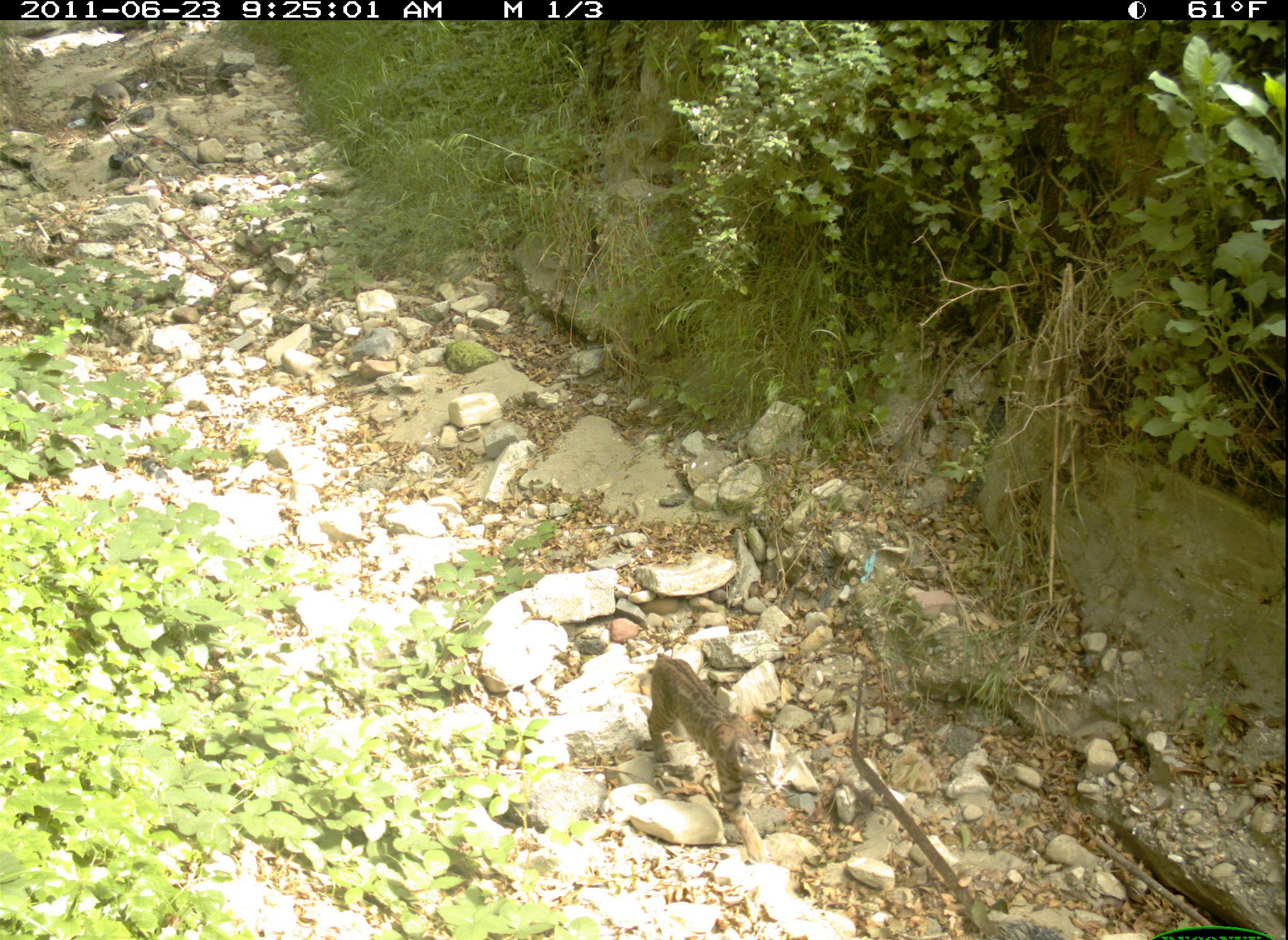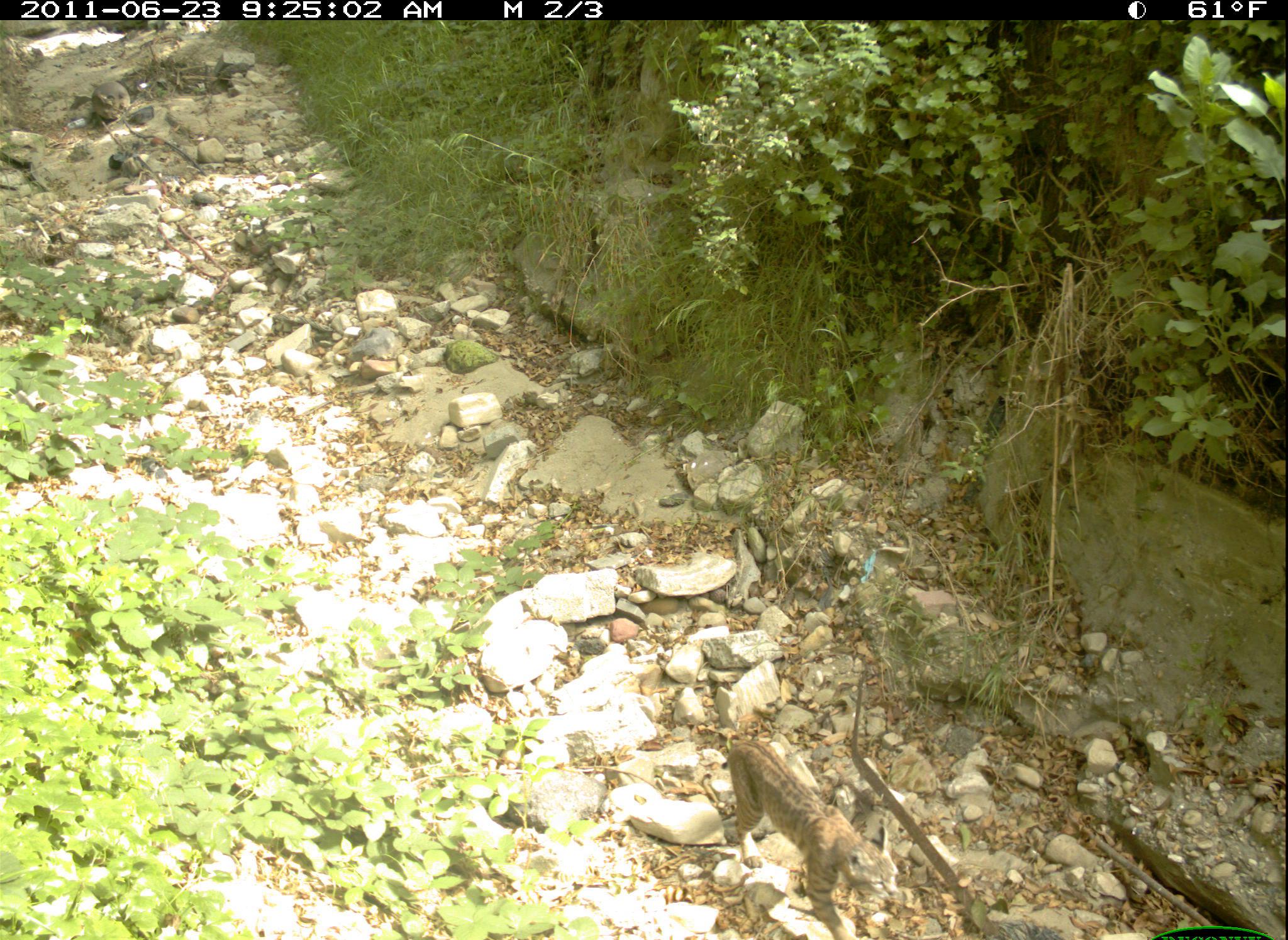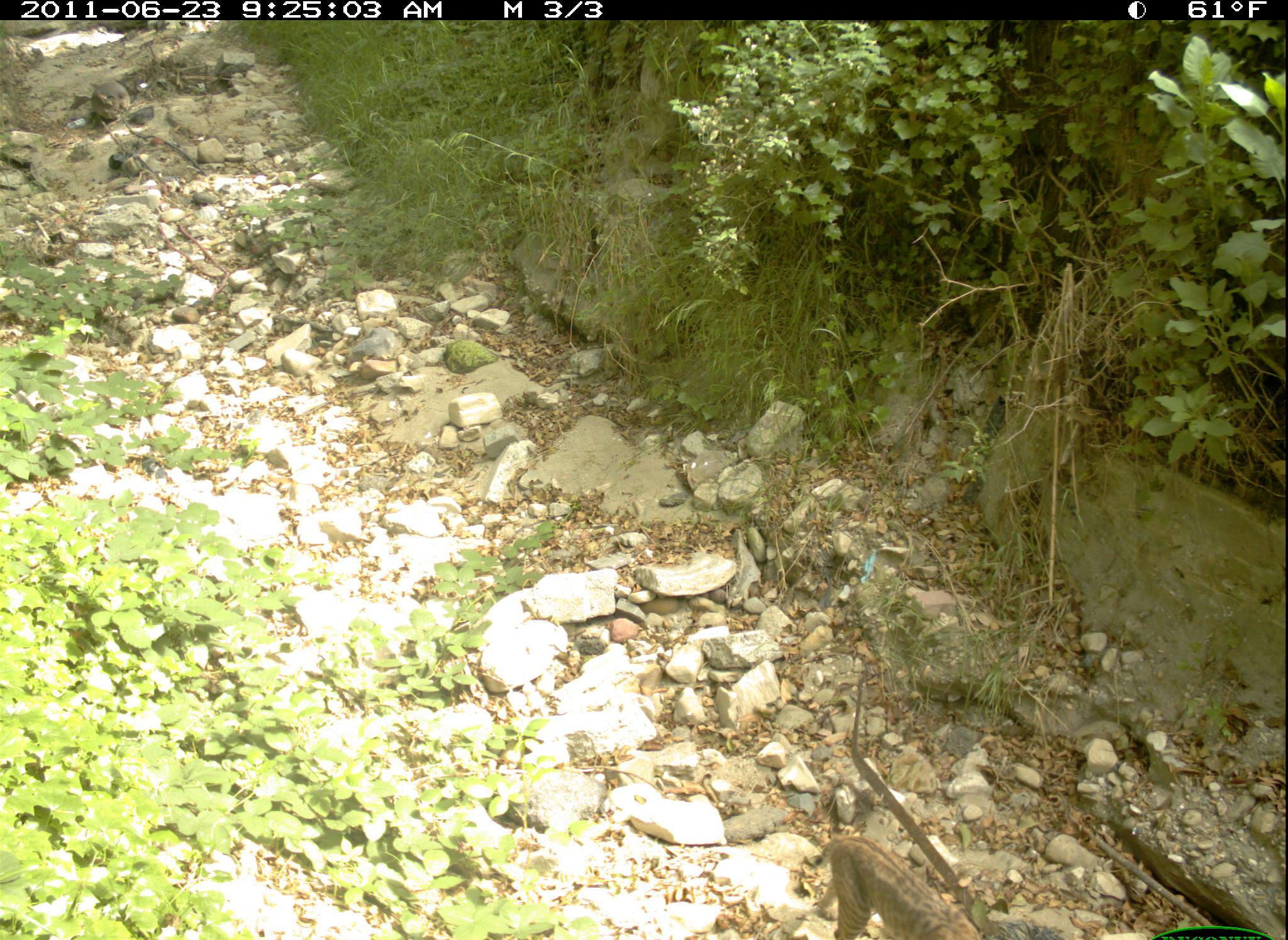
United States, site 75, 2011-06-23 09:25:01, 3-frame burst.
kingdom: Animalia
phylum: Chordata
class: Mammalia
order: Carnivora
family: Felidae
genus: Lynx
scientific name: Lynx rufus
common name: bobcat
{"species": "bobcat (Lynx rufus)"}